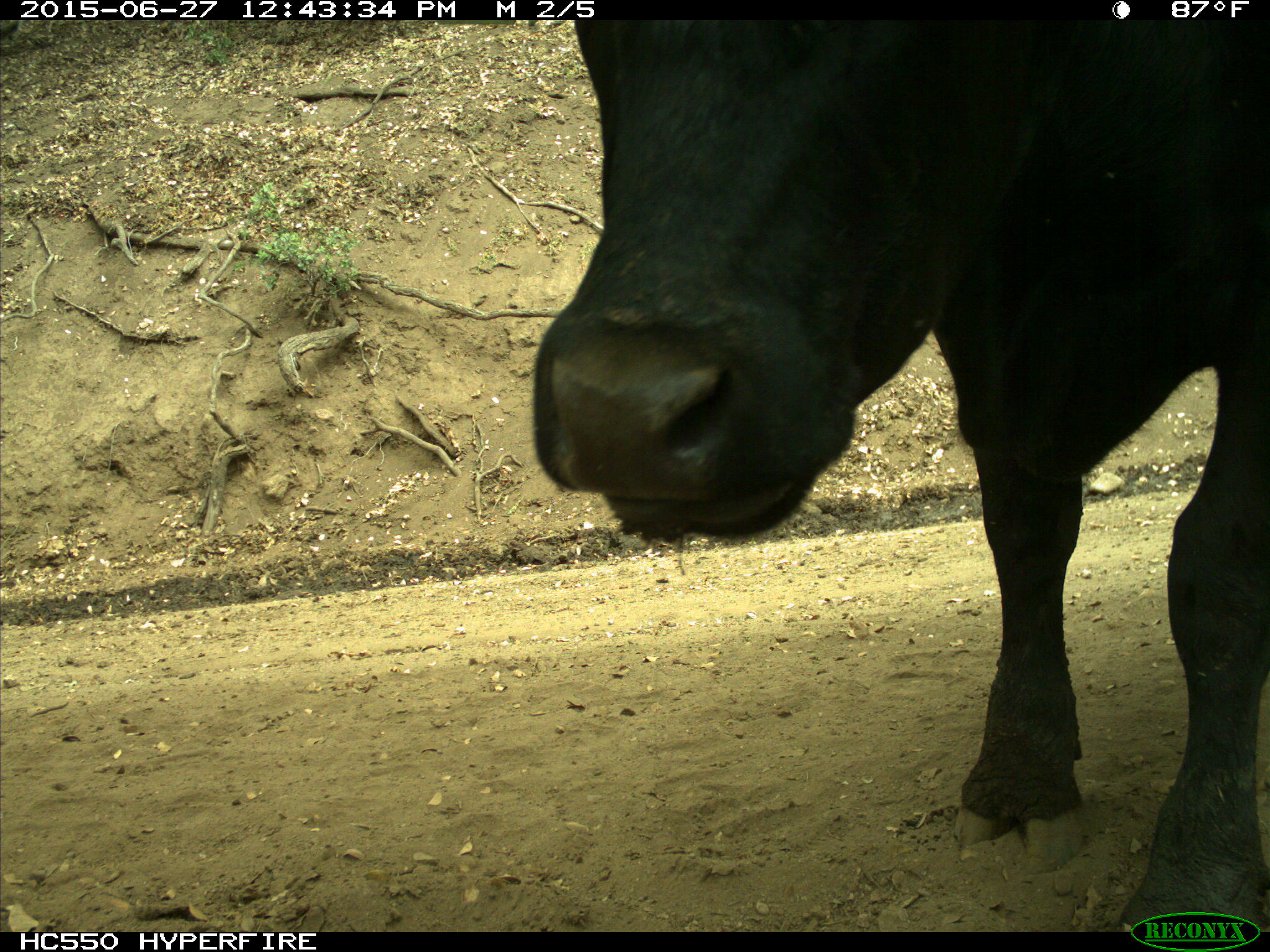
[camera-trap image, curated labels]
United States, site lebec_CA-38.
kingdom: Animalia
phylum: Chordata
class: Mammalia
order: Artiodactyla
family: Bovidae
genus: Bos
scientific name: Bos taurus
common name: domestic cow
Bos taurus (domestic cow).